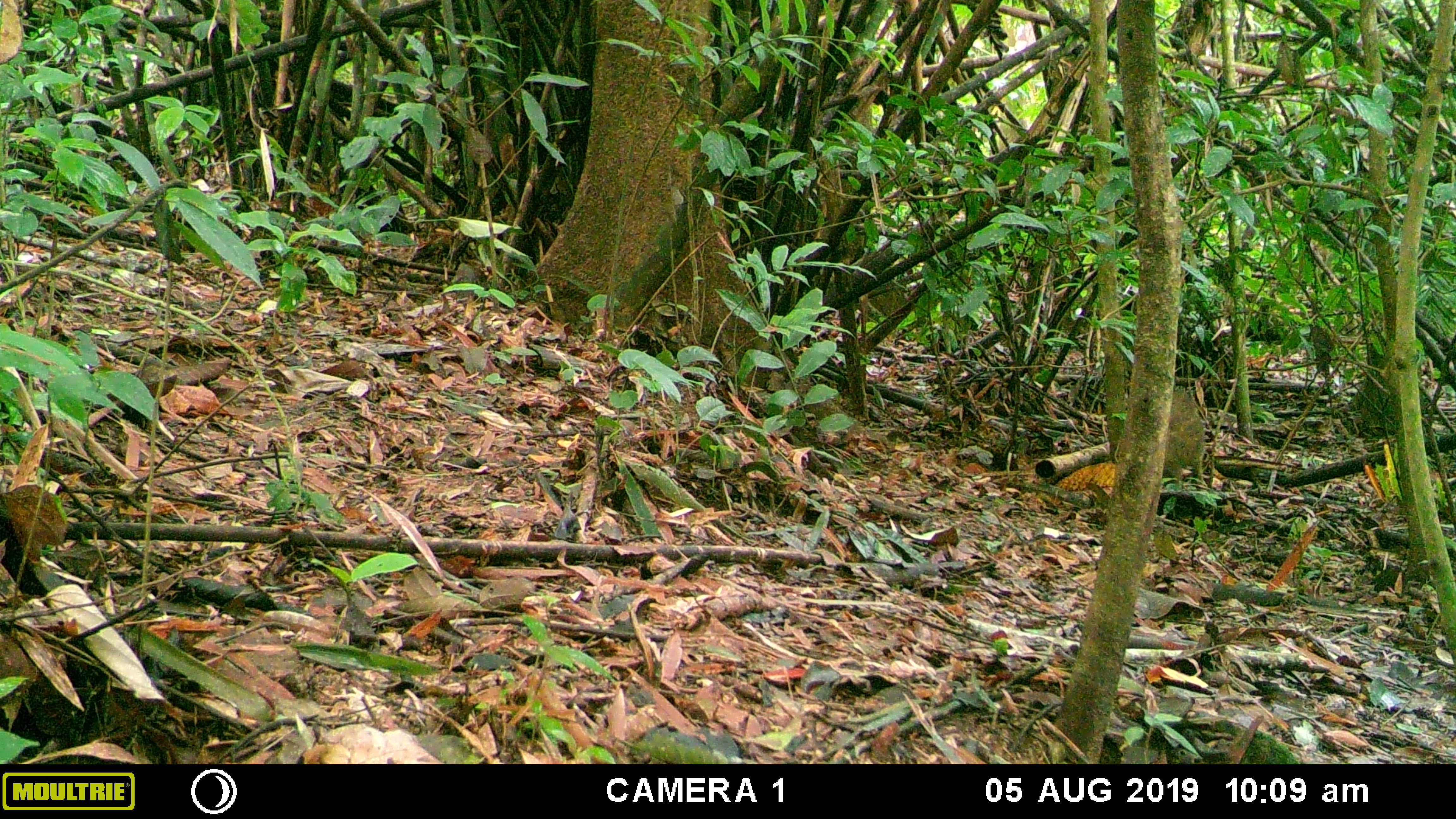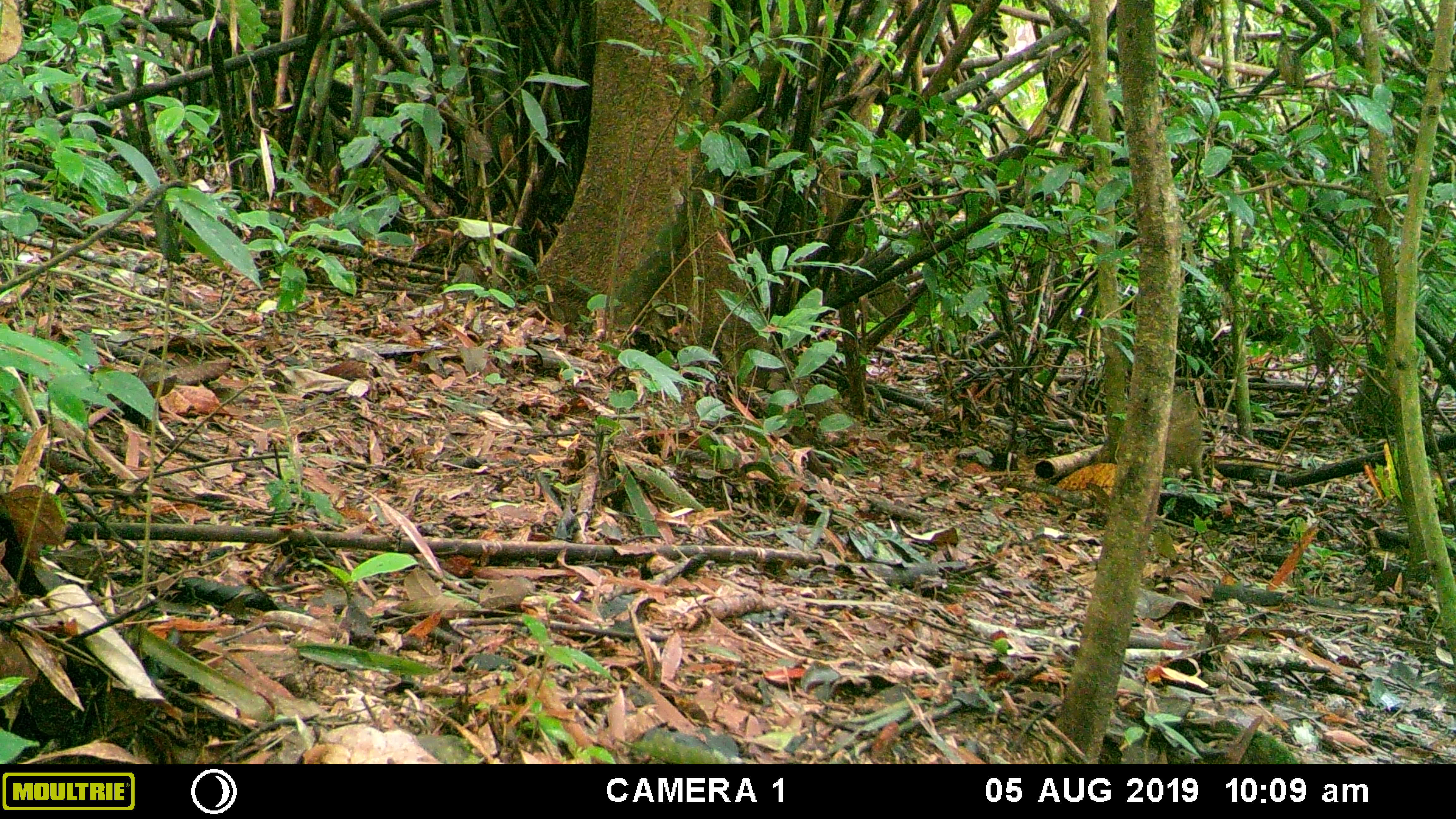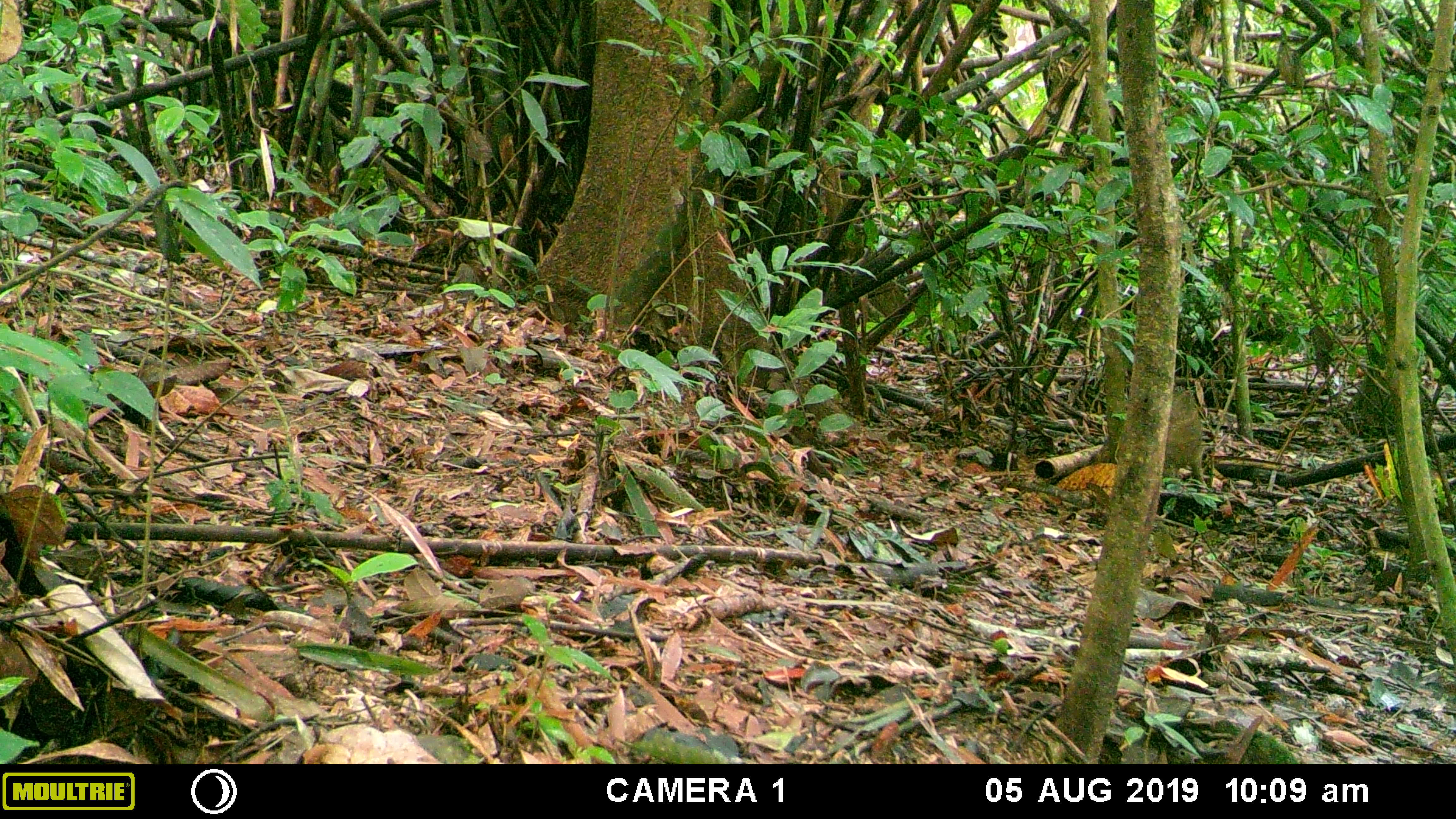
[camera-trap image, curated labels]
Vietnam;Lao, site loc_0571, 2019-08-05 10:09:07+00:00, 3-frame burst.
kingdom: Animalia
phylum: Chordata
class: Mammalia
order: Artiodactyla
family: Suidae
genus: Sus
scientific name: Sus scrofa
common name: eurasian wild pig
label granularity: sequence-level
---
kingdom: Animalia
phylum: Chordata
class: Aves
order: Galliformes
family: Phasianidae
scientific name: Phasianidae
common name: partridge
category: unidentified partridge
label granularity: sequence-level